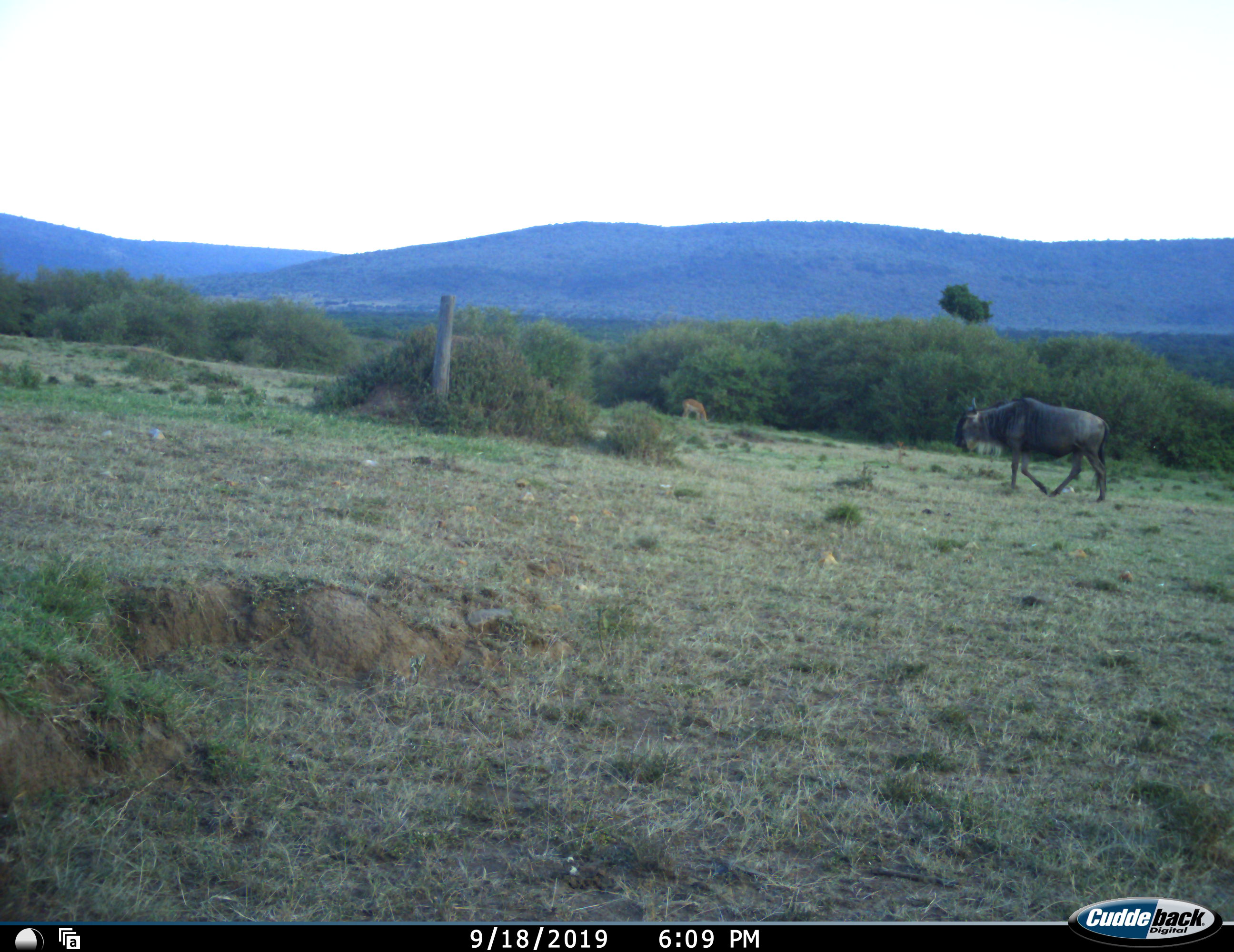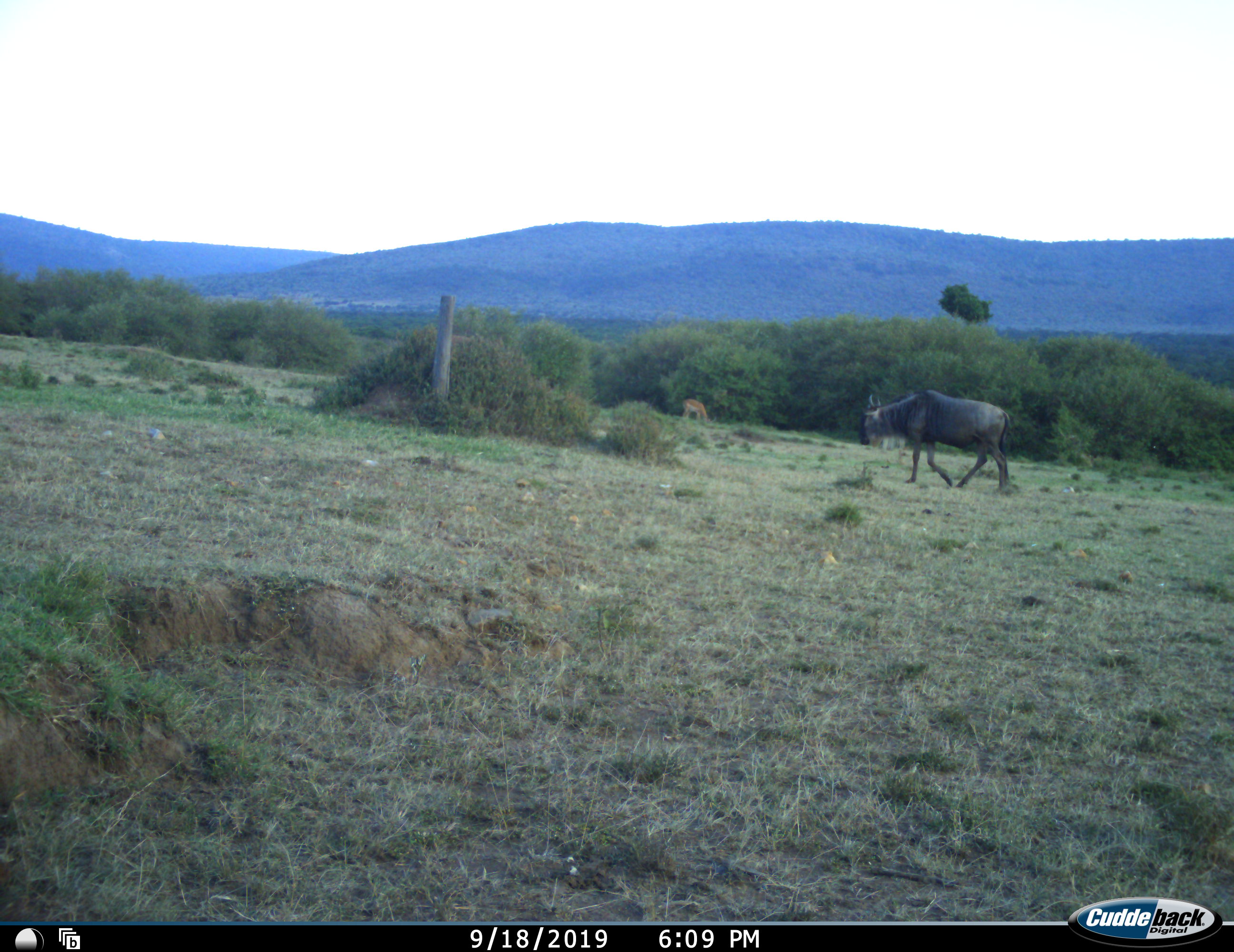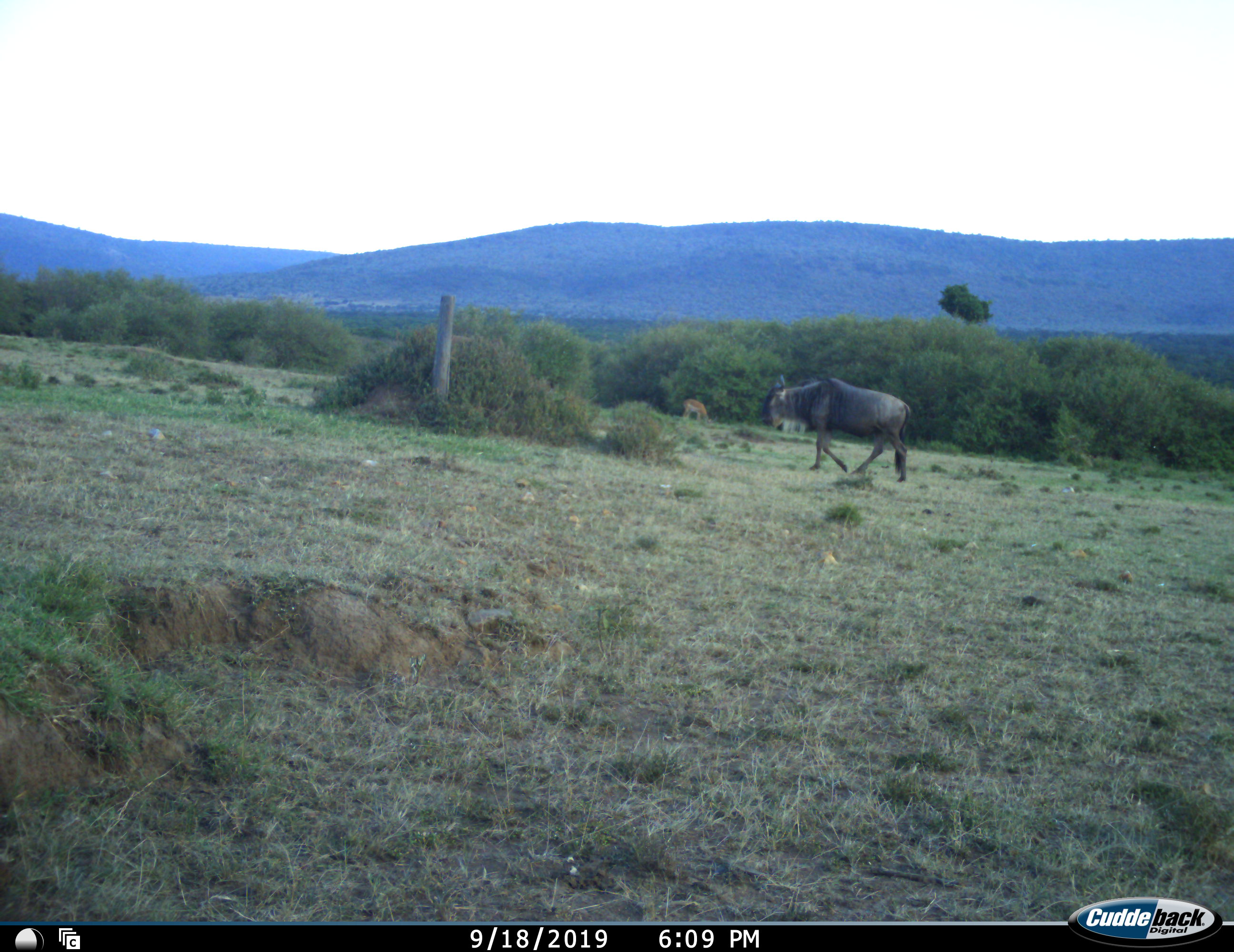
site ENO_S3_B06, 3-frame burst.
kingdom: Animalia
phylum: Chordata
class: Mammalia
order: Artiodactyla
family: Bovidae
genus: Aepyceros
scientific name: Aepyceros melampus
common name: impala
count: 1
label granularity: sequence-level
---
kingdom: Animalia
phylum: Chordata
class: Mammalia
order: Artiodactyla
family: Bovidae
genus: Connochaetes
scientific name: Connochaetes taurinus taurinus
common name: blue wildebeest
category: wildebeestblue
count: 1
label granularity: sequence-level